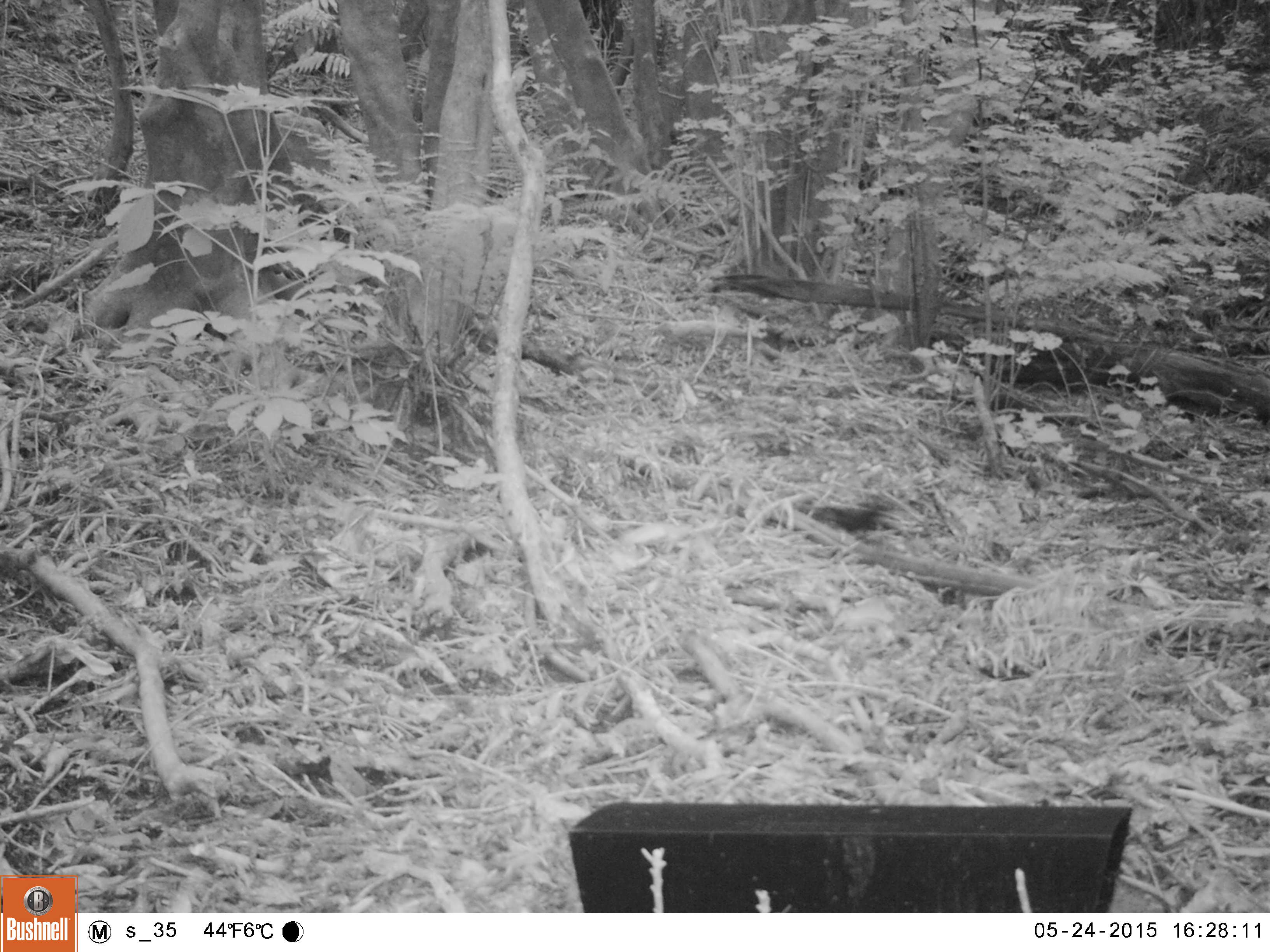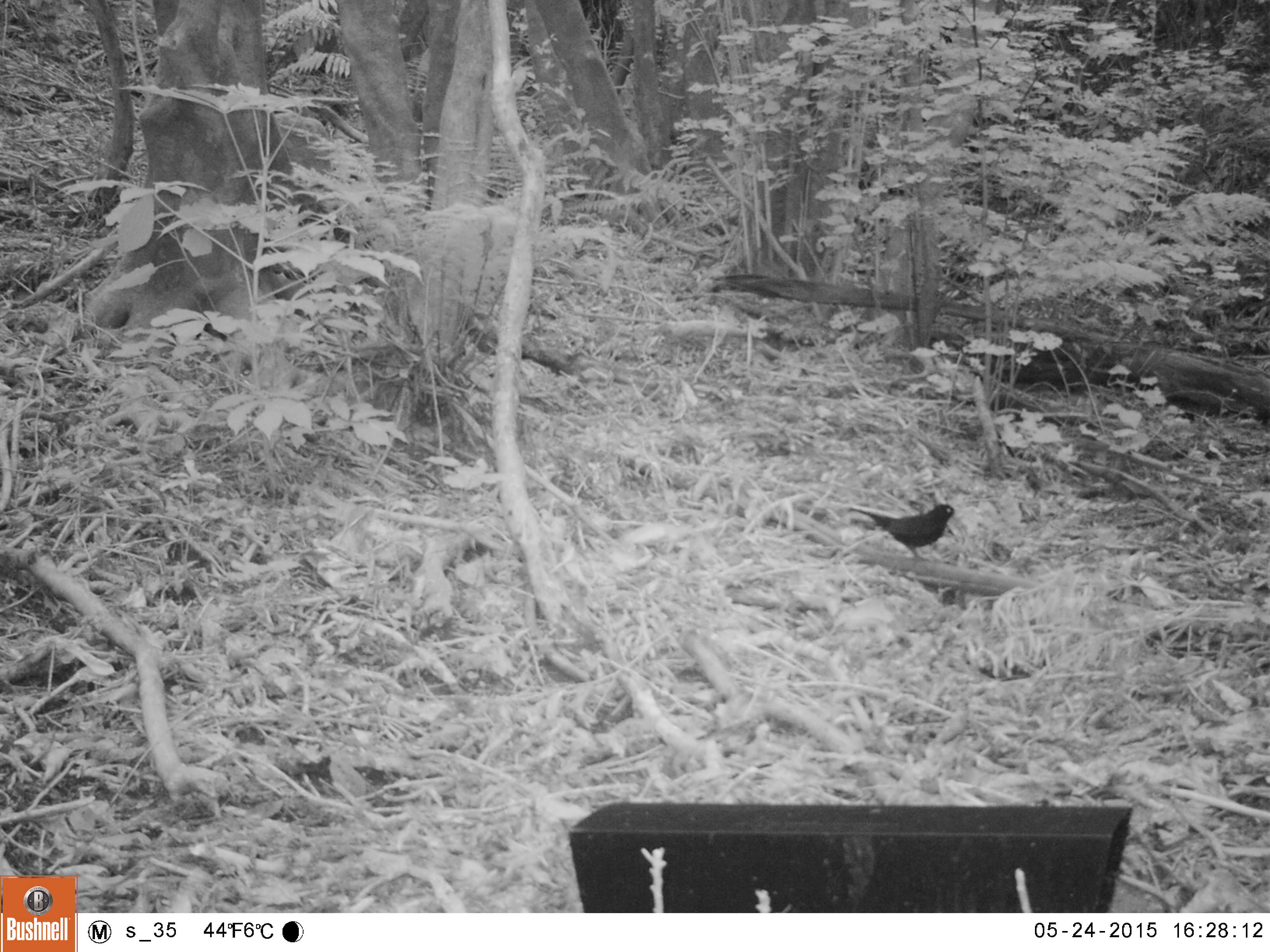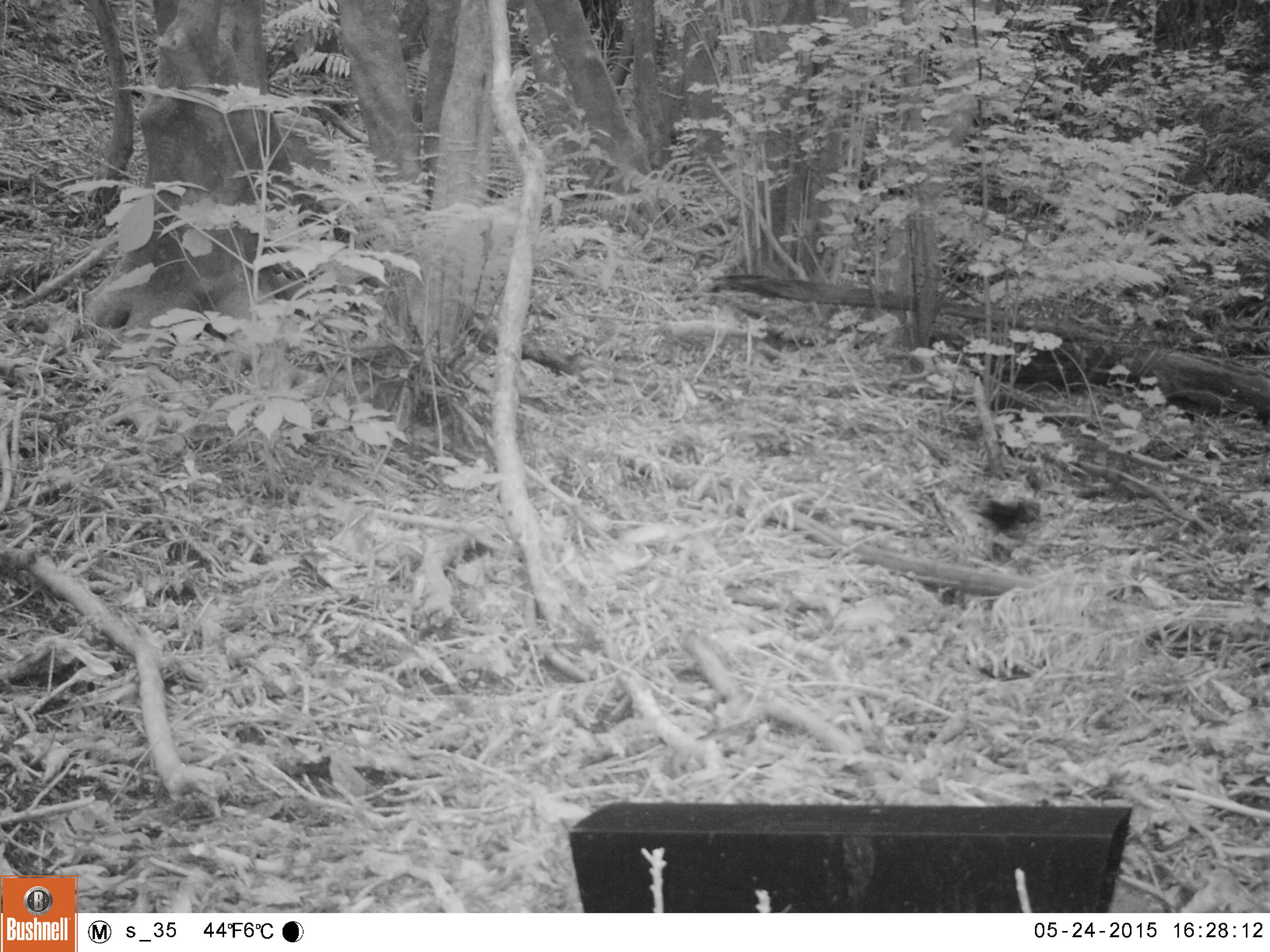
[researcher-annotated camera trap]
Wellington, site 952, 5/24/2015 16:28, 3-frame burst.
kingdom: Animalia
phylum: Chordata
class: Aves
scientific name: Aves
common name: bird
Bird (Aves).